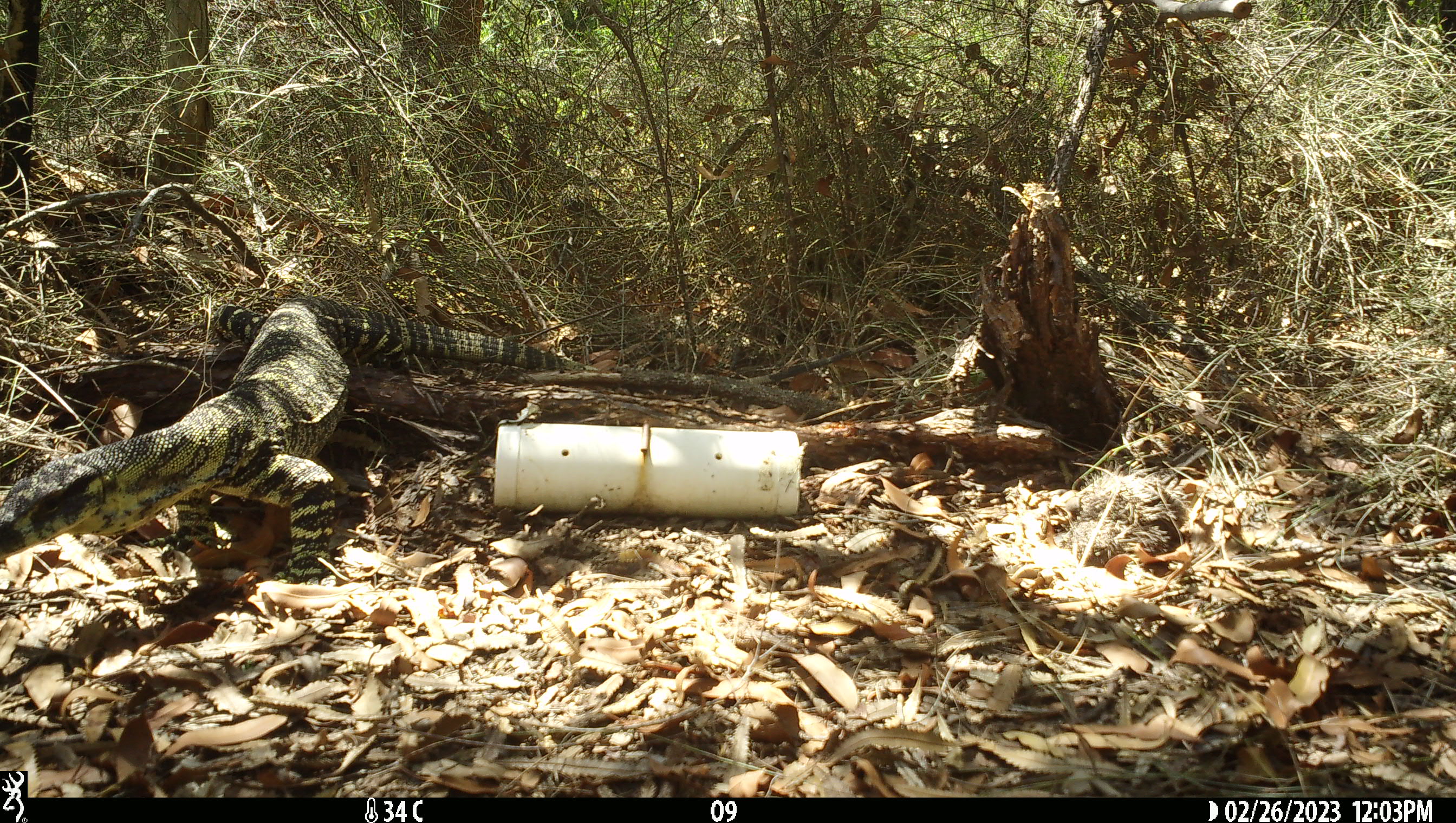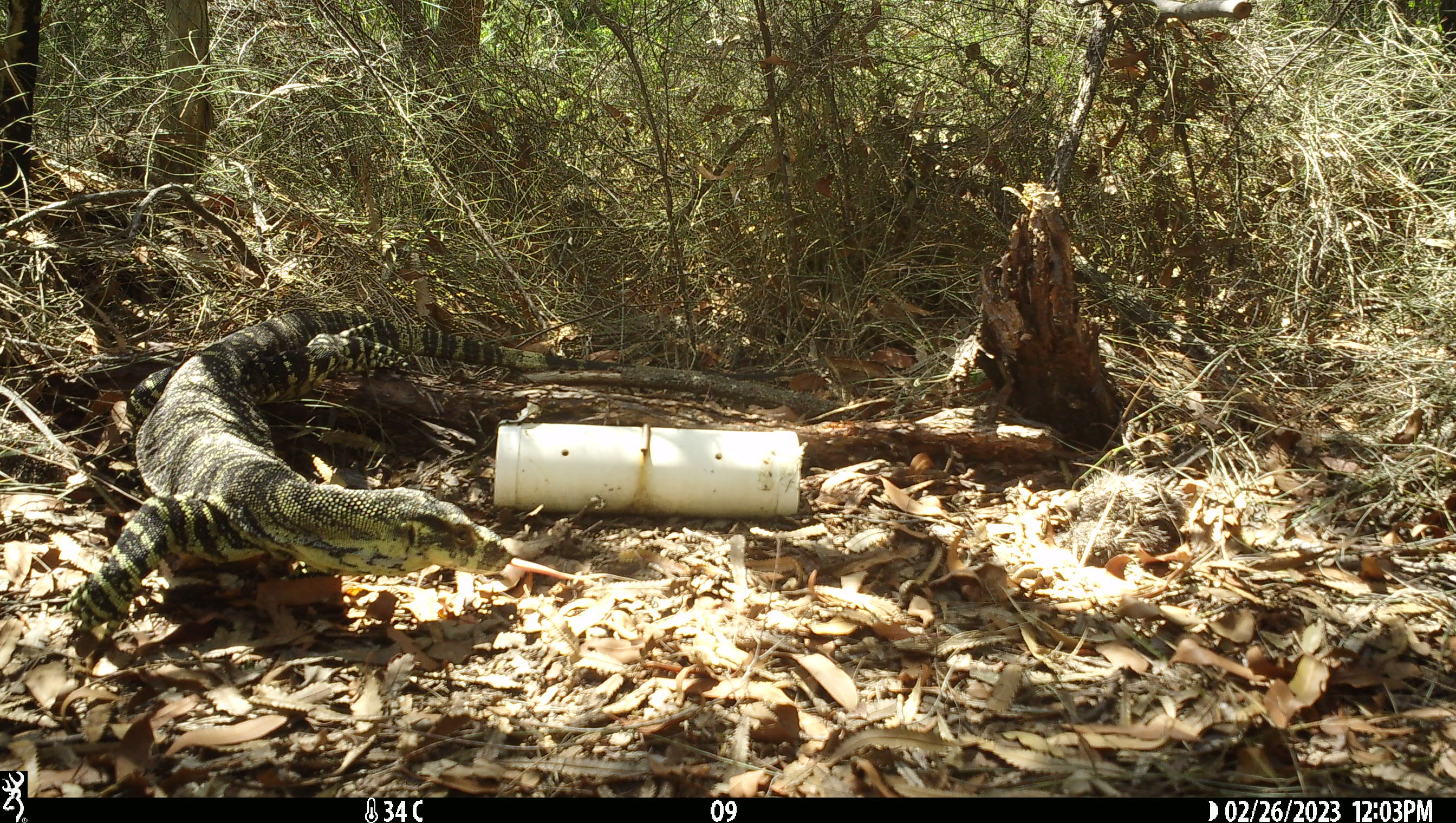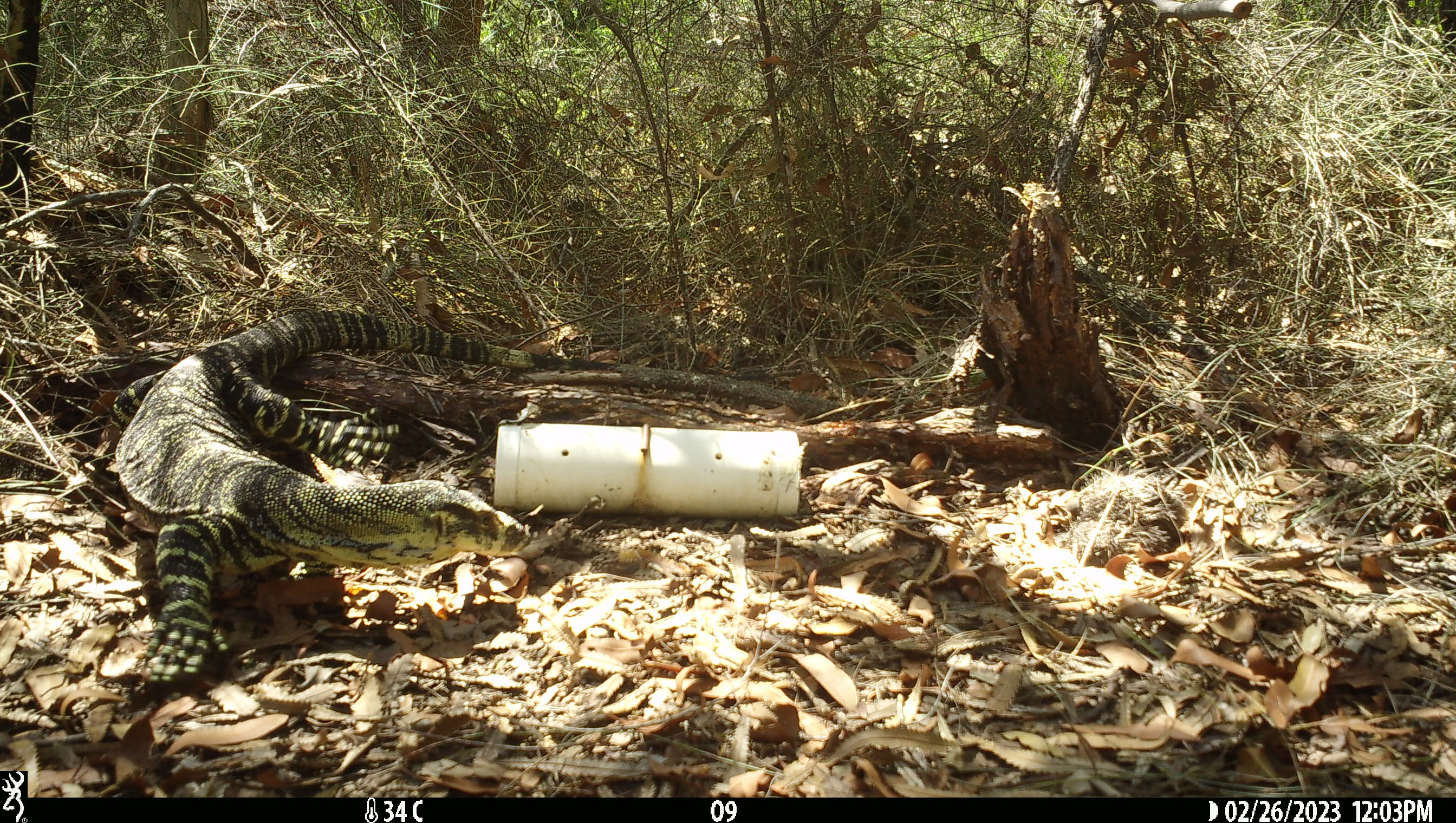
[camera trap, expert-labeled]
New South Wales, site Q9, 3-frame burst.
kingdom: Animalia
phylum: Chordata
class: Reptilia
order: Squamata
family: Varanidae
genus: Varanus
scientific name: Varanus varius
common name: lace monitor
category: goanna